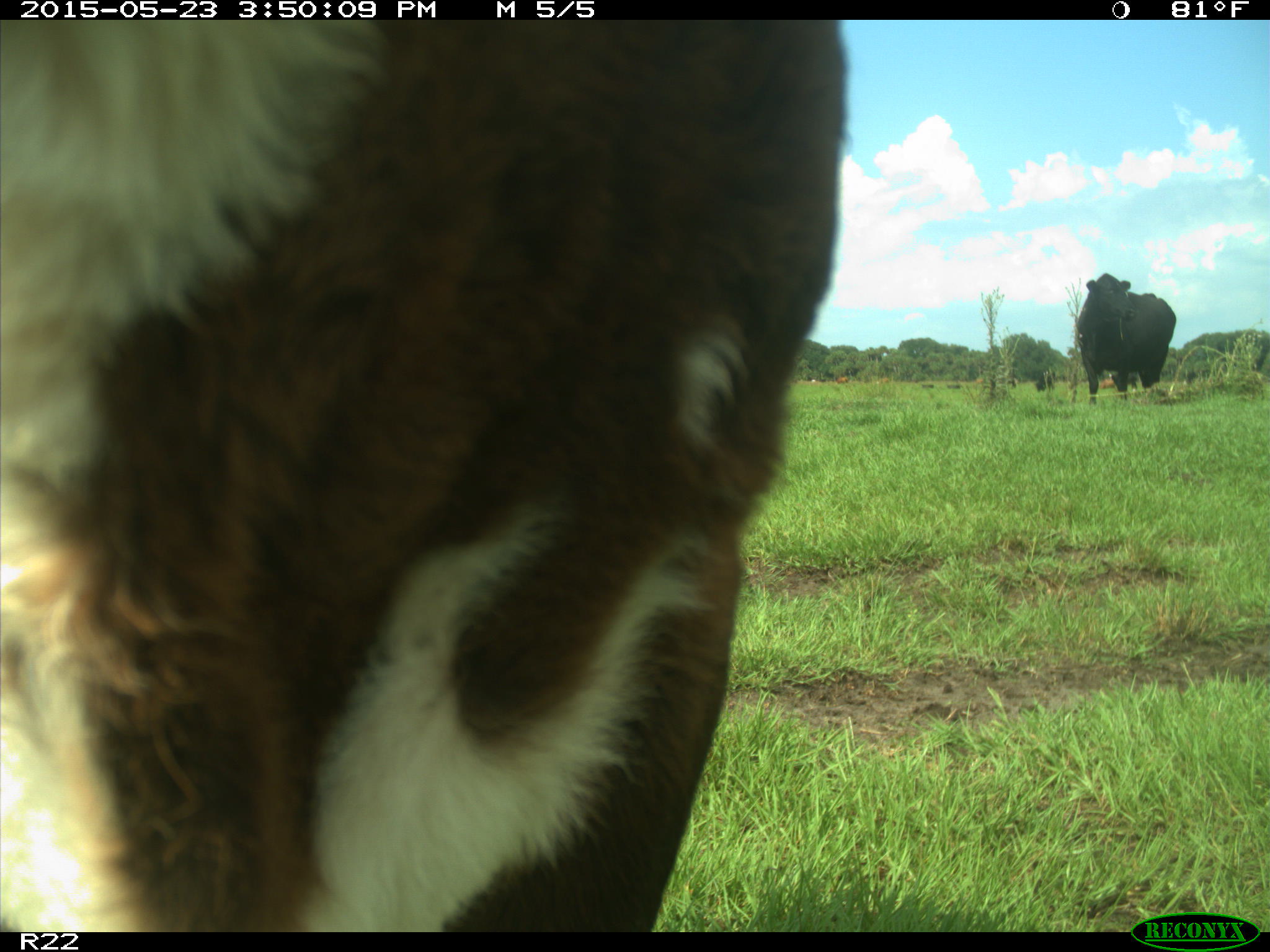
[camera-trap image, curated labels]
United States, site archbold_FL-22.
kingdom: Animalia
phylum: Chordata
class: Mammalia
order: Artiodactyla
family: Bovidae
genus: Bos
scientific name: Bos taurus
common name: domestic cow